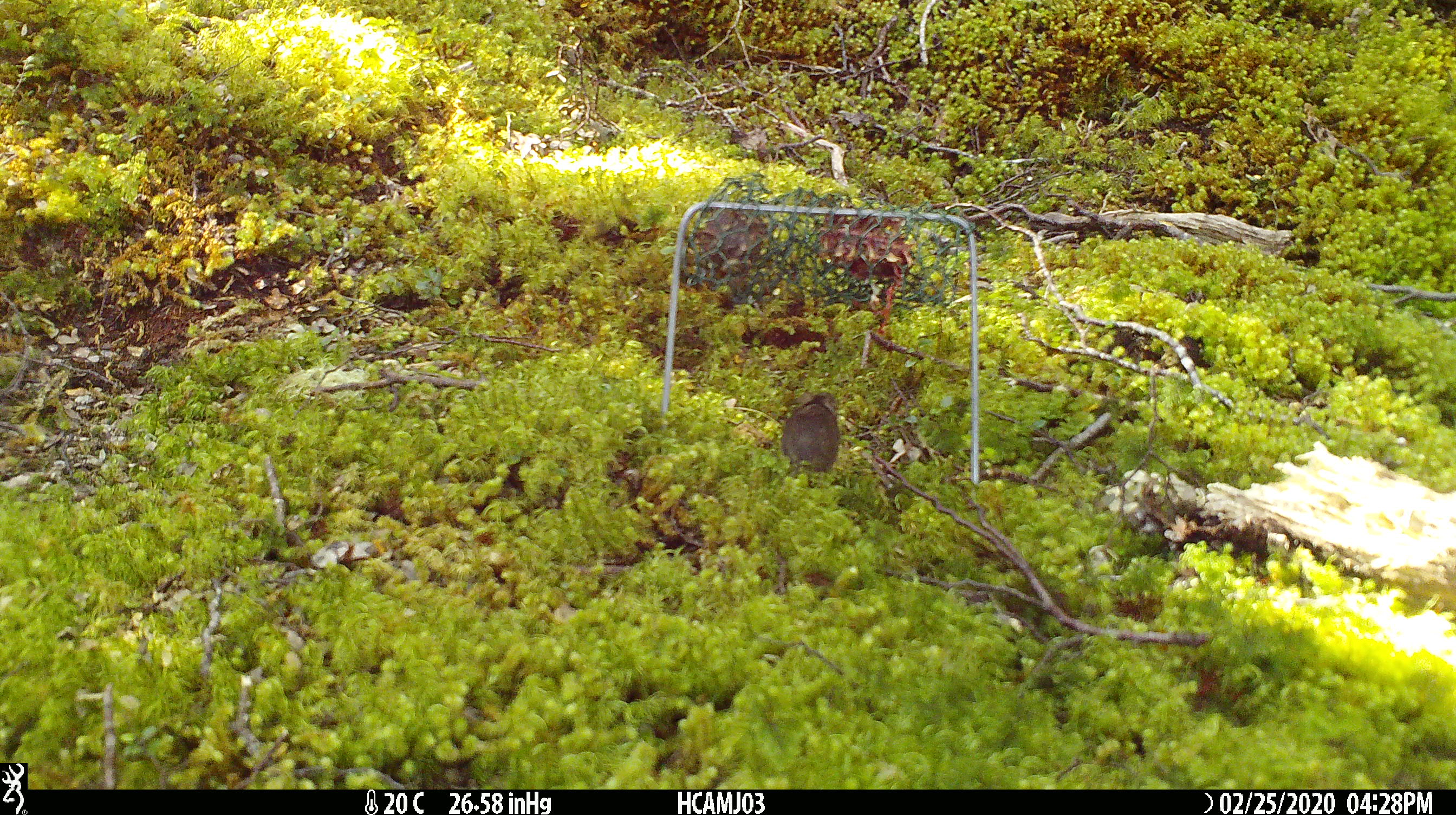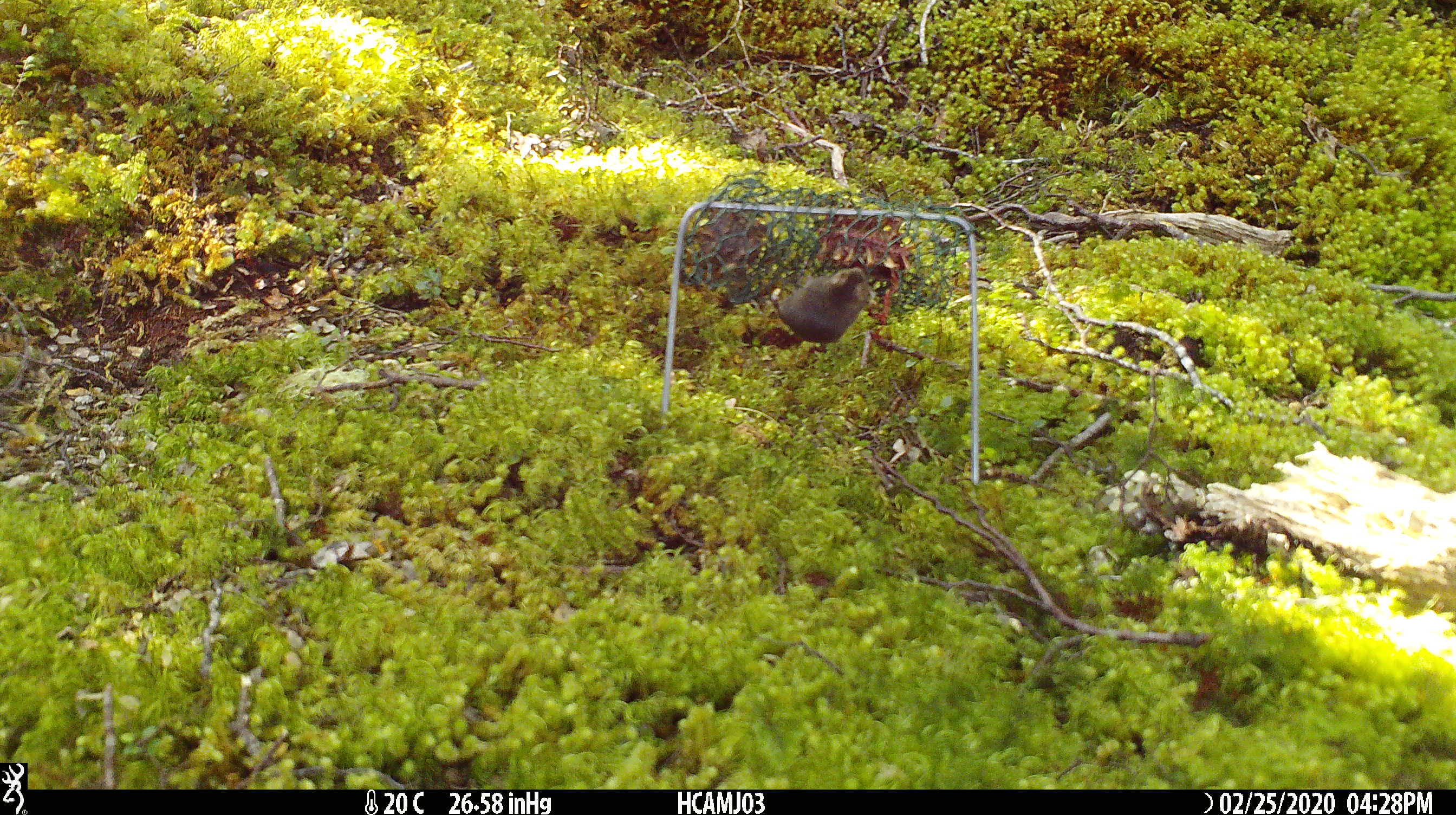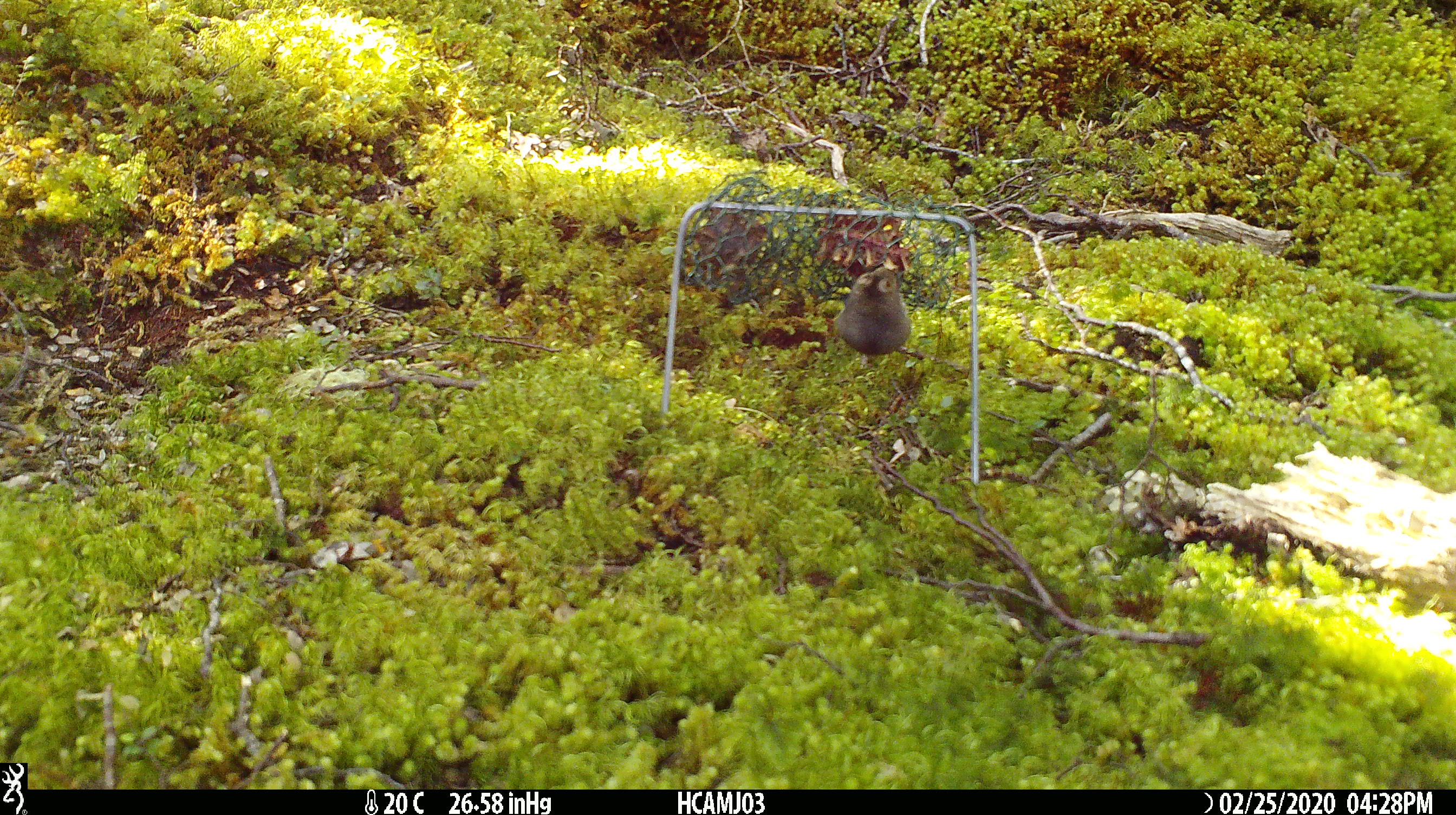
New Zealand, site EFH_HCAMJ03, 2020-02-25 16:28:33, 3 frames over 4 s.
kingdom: Animalia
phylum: Chordata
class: Mammalia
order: Rodentia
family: Muridae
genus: Mus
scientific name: Mus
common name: mouse